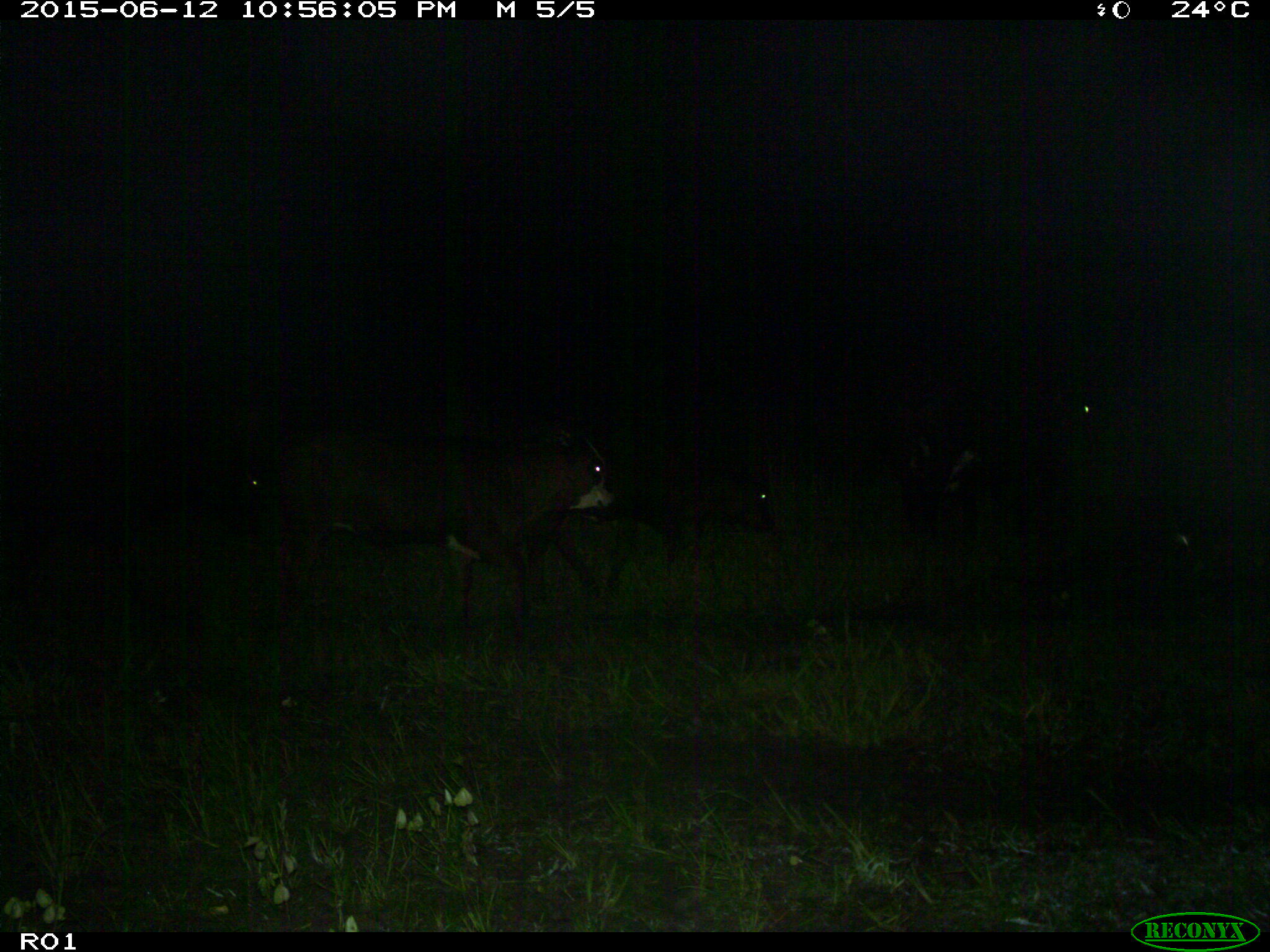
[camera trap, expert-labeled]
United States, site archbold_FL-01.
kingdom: Animalia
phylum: Chordata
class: Mammalia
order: Artiodactyla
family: Bovidae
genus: Bos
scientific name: Bos taurus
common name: domestic cow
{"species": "Bos taurus (domestic cow)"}